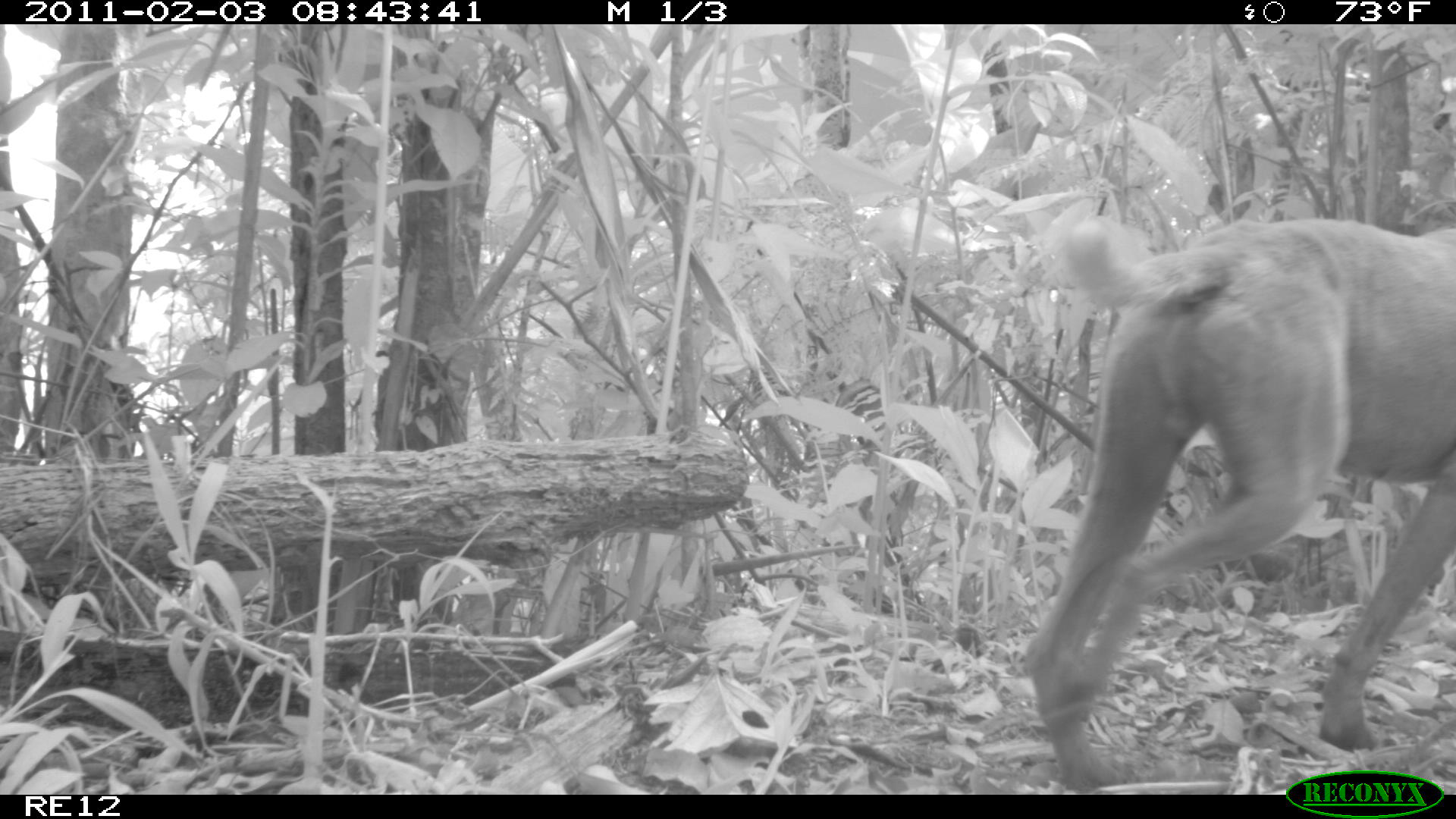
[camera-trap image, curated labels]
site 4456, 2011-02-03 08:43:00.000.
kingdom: Animalia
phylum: Chordata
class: Mammalia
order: Carnivora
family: Canidae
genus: Canis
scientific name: Canis familiaris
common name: domestic dog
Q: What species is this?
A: Canis familiaris (domestic dog).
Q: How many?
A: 1.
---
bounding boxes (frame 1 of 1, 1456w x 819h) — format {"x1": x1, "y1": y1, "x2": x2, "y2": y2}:
canis familiaris: {"x1": 1018, "y1": 195, "x2": 1456, "y2": 792}